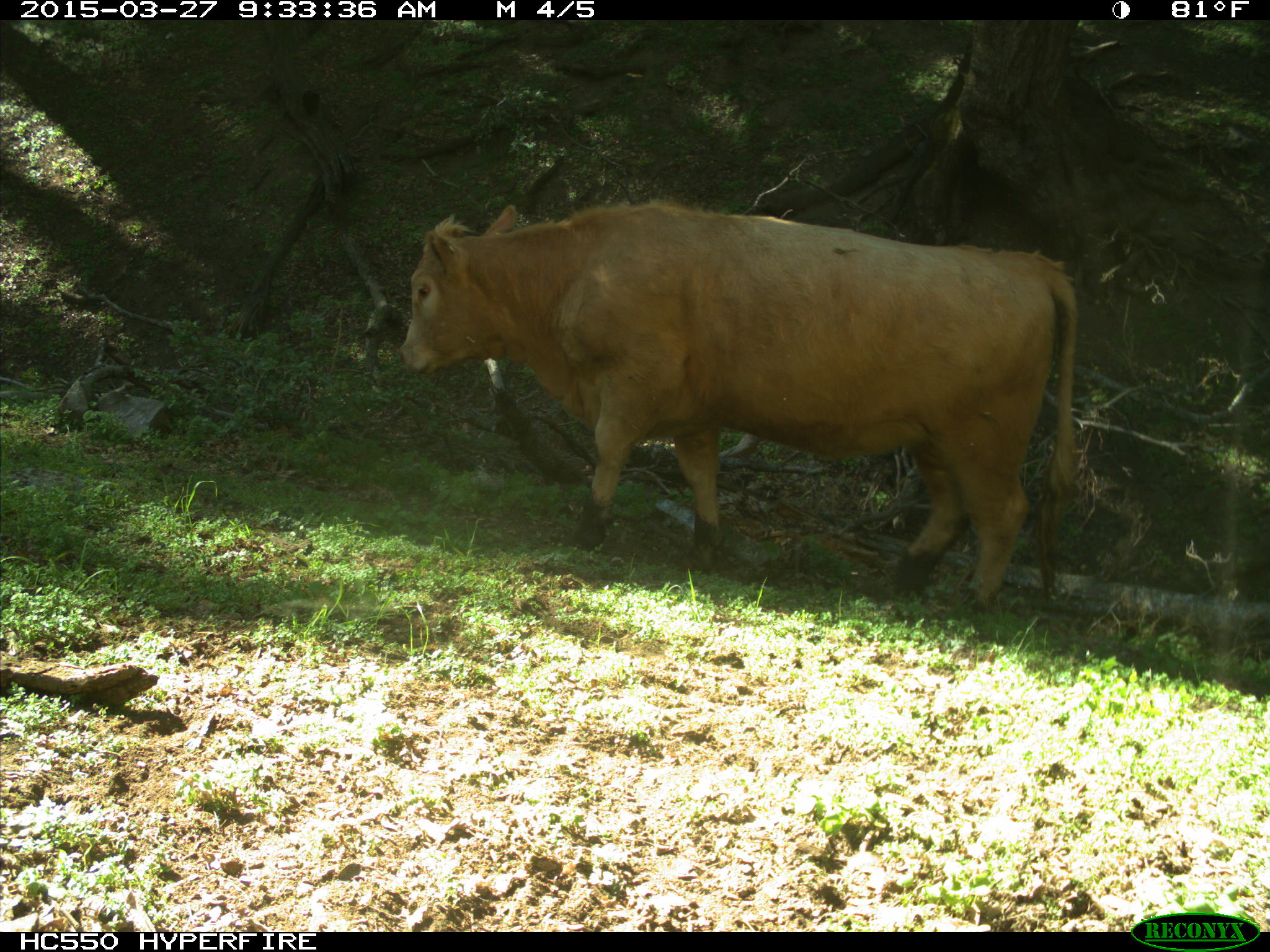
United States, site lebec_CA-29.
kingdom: Animalia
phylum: Chordata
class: Mammalia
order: Artiodactyla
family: Bovidae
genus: Bos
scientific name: Bos taurus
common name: domestic cow